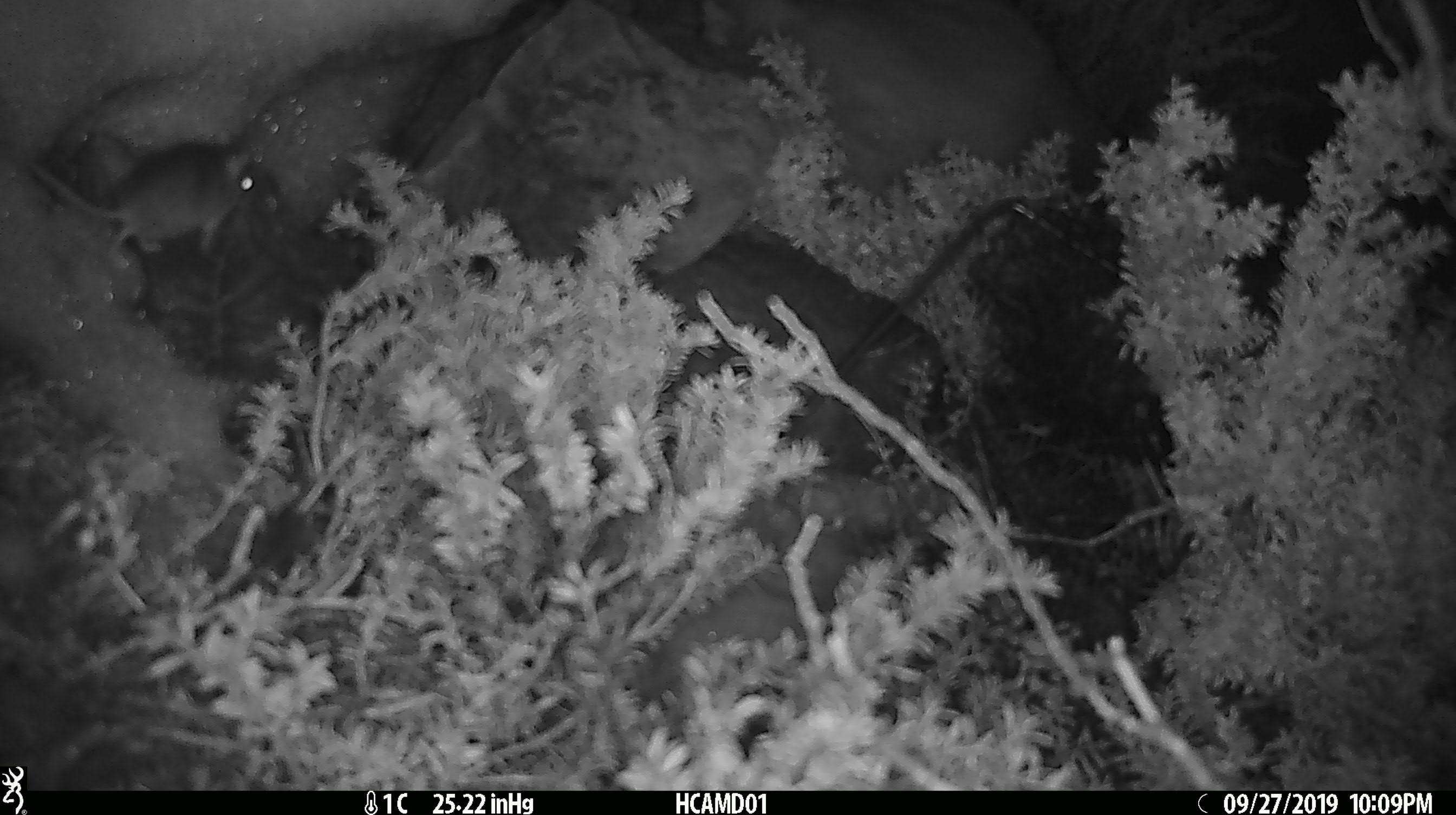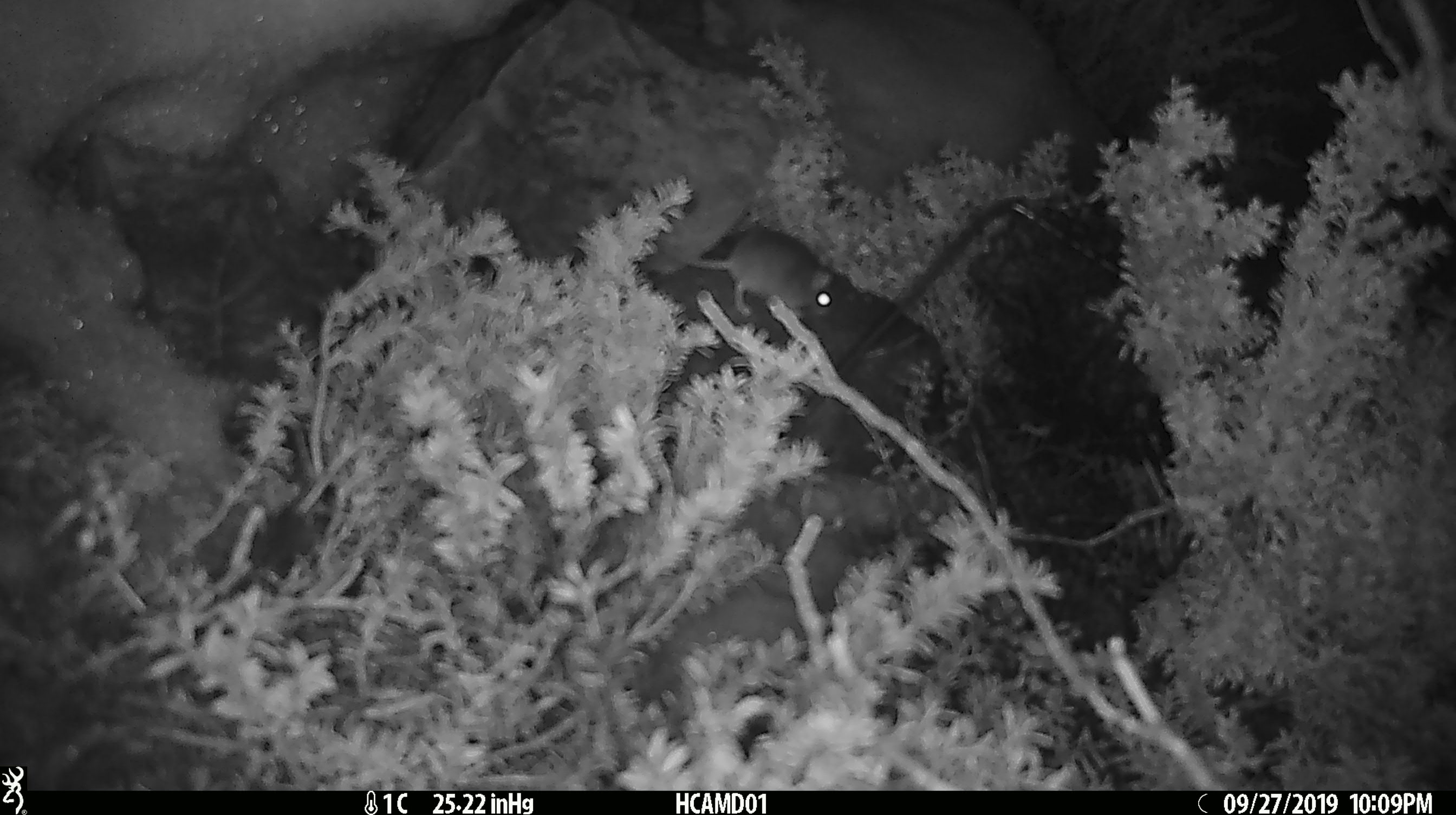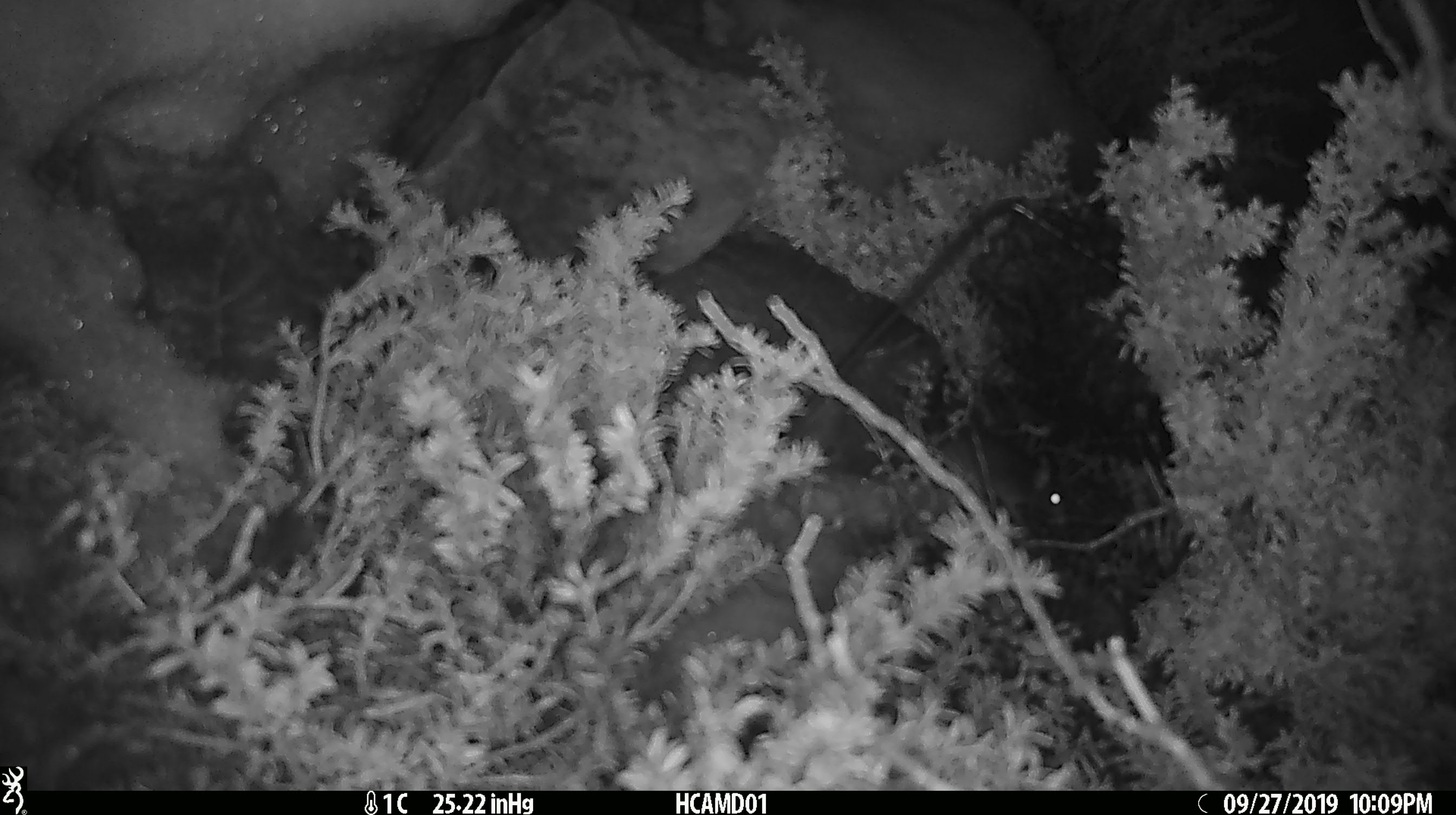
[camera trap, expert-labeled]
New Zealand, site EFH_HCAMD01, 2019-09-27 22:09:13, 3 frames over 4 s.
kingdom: Animalia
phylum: Chordata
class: Mammalia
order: Rodentia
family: Muridae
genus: Mus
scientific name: Mus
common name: mouse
Mouse (Mus).